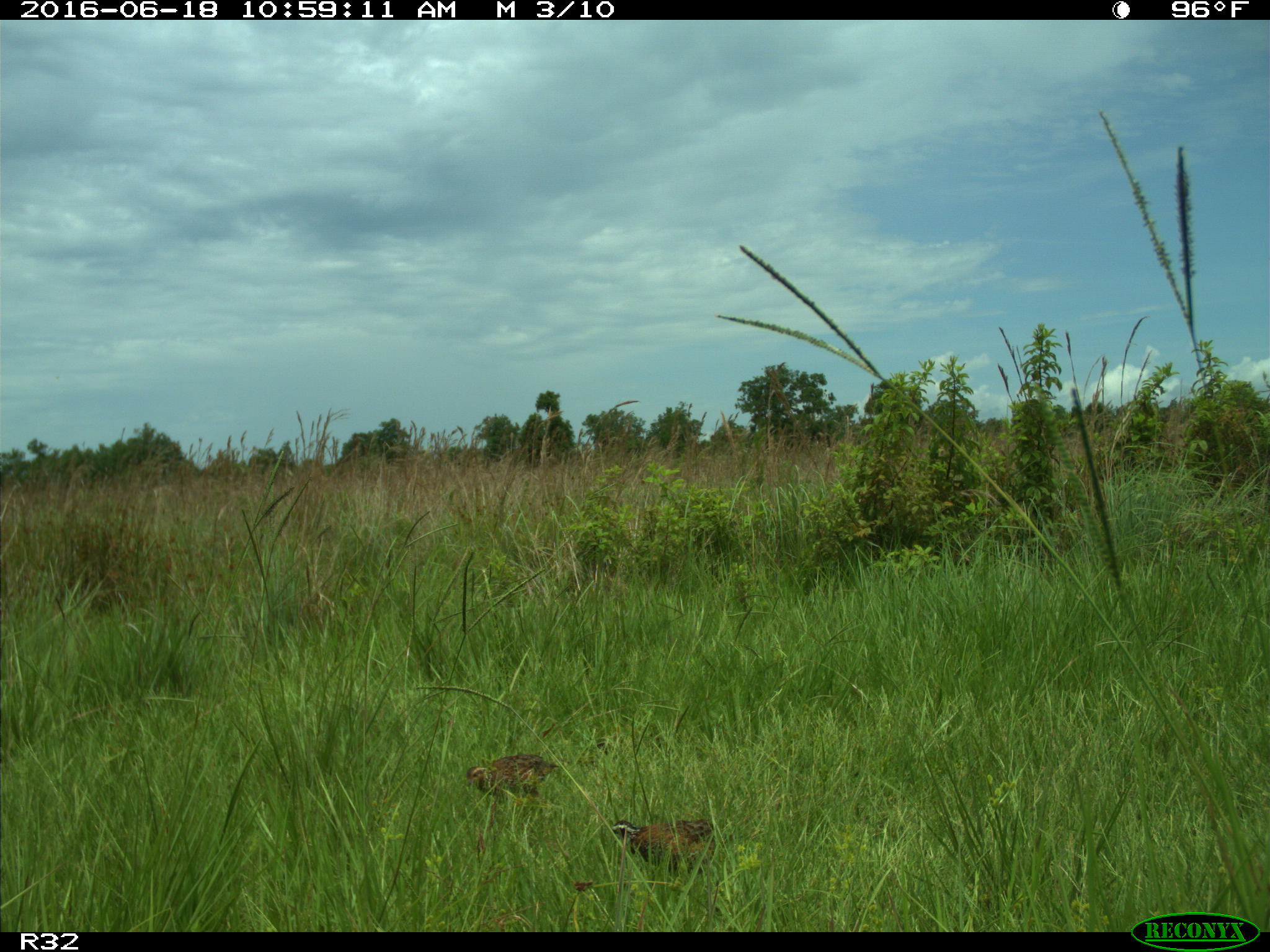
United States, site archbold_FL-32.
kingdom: Animalia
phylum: Chordata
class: Aves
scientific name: Aves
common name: birds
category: unidentified bird